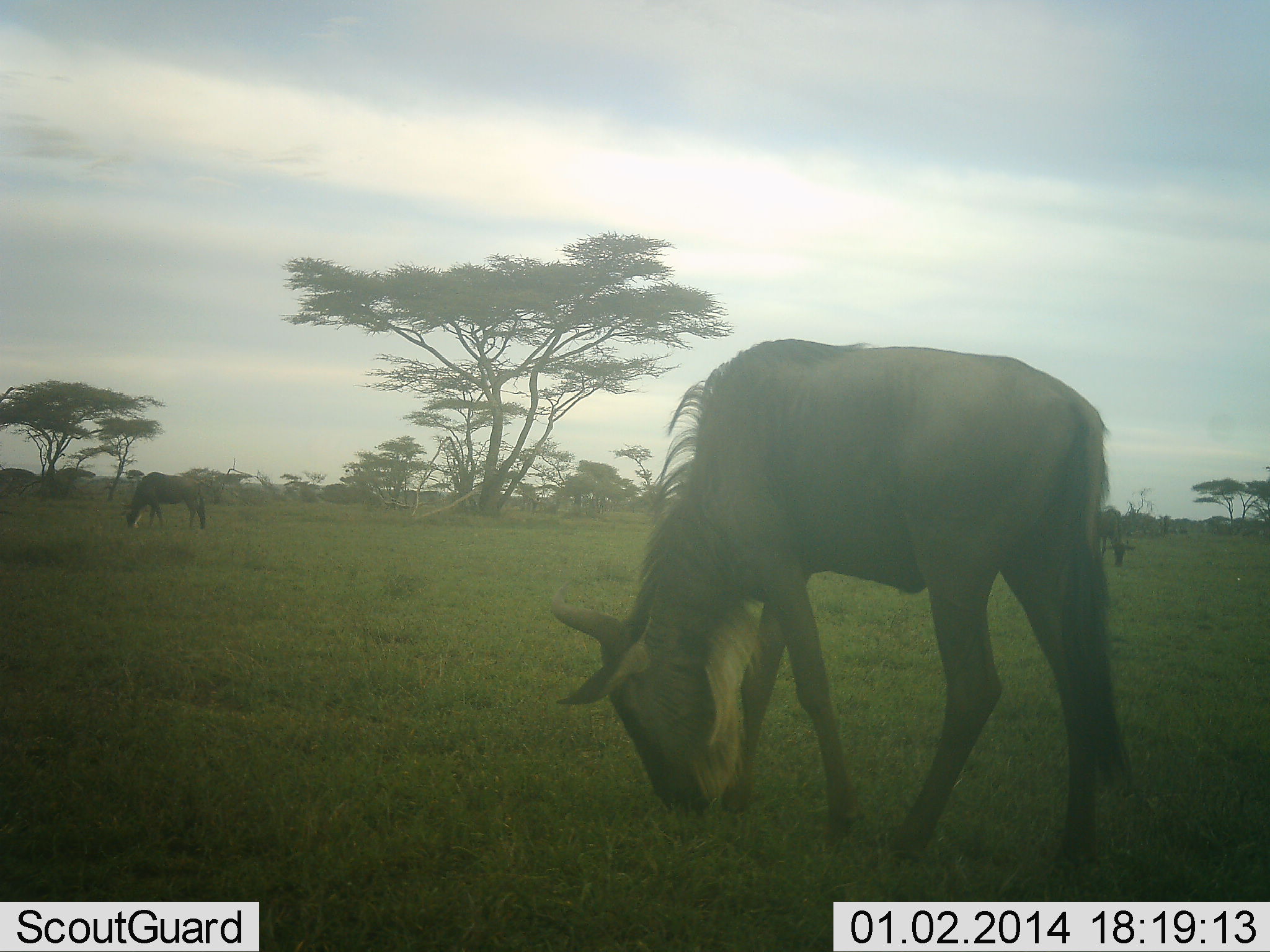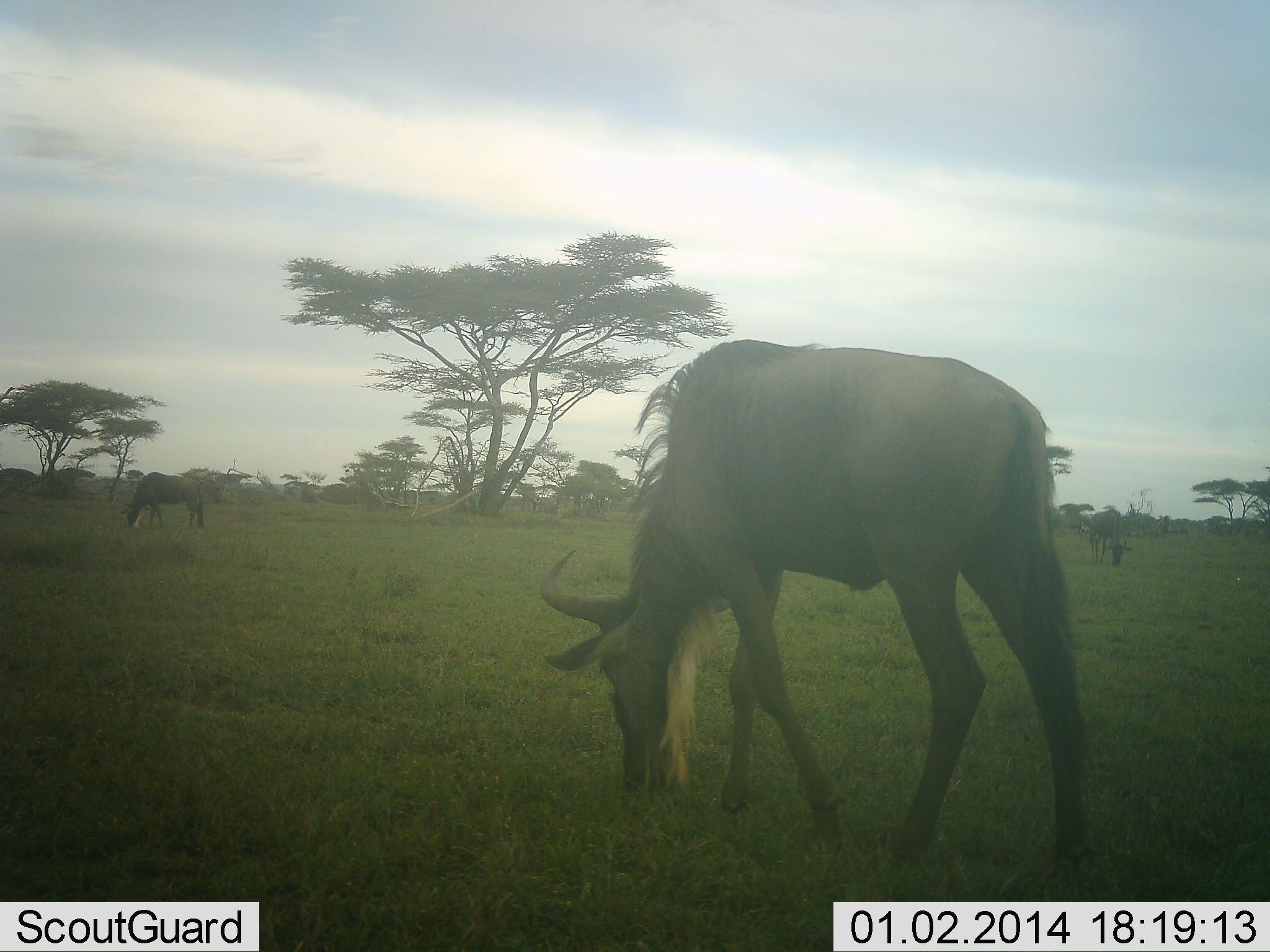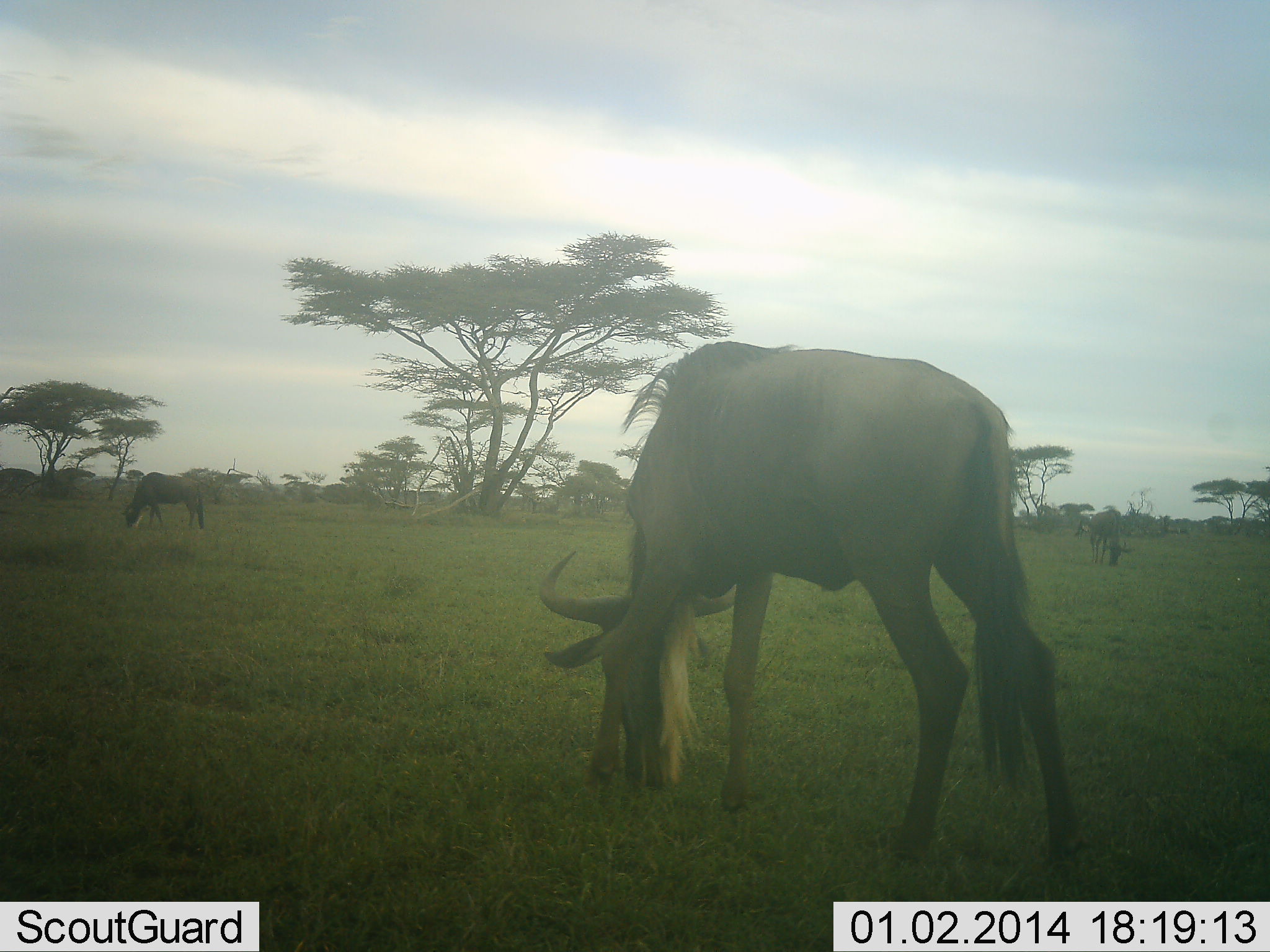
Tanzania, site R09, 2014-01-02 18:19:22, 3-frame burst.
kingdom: Animalia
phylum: Chordata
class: Mammalia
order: Artiodactyla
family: Bovidae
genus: Connochaetes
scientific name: Connochaetes taurinus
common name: blue wildebeest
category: wildebeest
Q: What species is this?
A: Wildebeest (blue wildebeest) (Connochaetes taurinus).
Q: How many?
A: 3.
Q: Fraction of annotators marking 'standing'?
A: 30%.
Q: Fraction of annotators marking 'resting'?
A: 0%.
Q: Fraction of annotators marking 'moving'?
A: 0%.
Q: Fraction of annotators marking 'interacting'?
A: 0%.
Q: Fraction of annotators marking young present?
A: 0%.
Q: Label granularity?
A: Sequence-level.